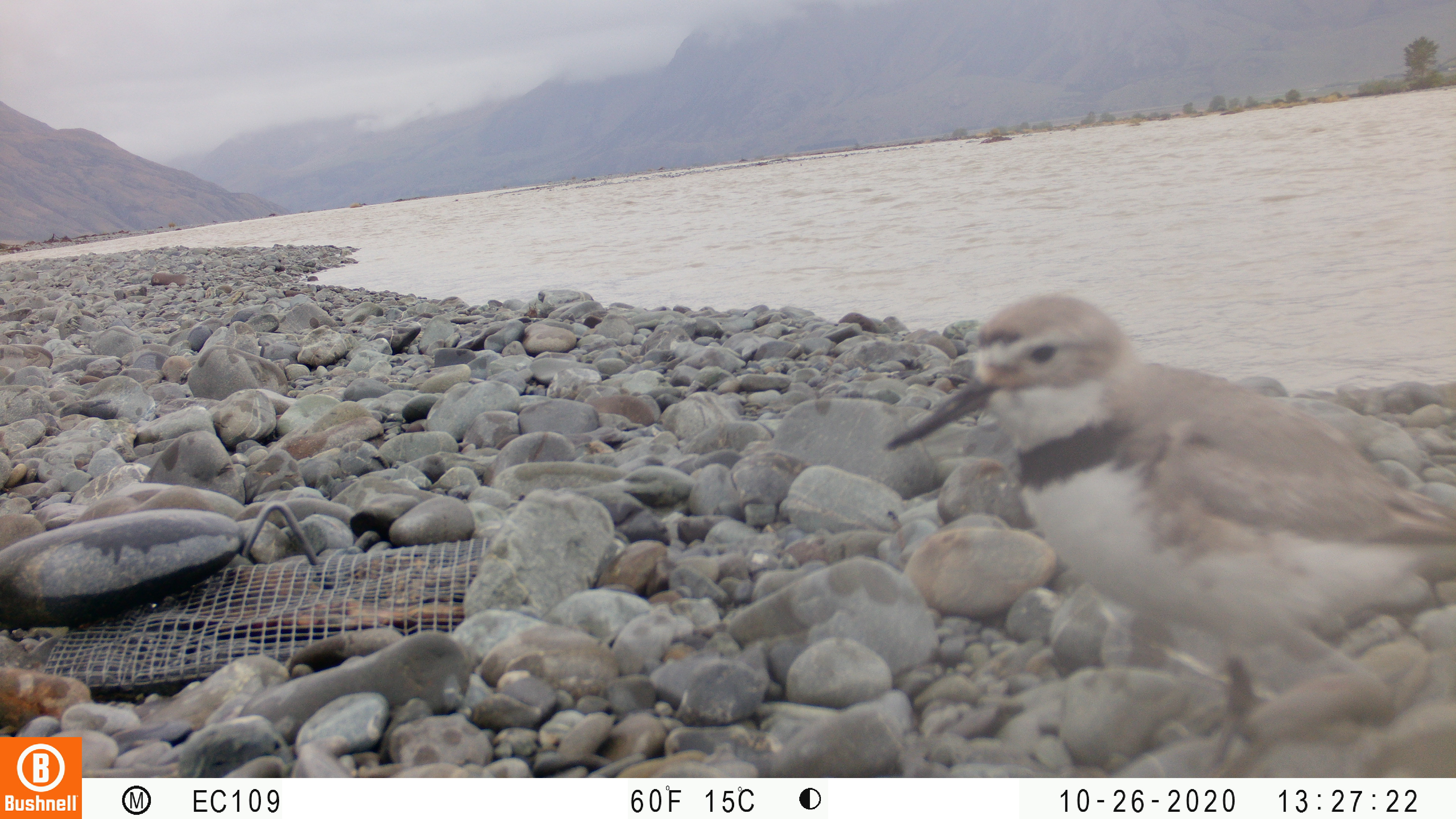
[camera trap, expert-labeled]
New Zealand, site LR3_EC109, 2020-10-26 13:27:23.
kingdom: Animalia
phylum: Chordata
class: Aves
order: Charadriiformes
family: Charadriidae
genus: Anarhynchus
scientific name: Anarhynchus frontalis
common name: wrybill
Wrybill (Anarhynchus frontalis).